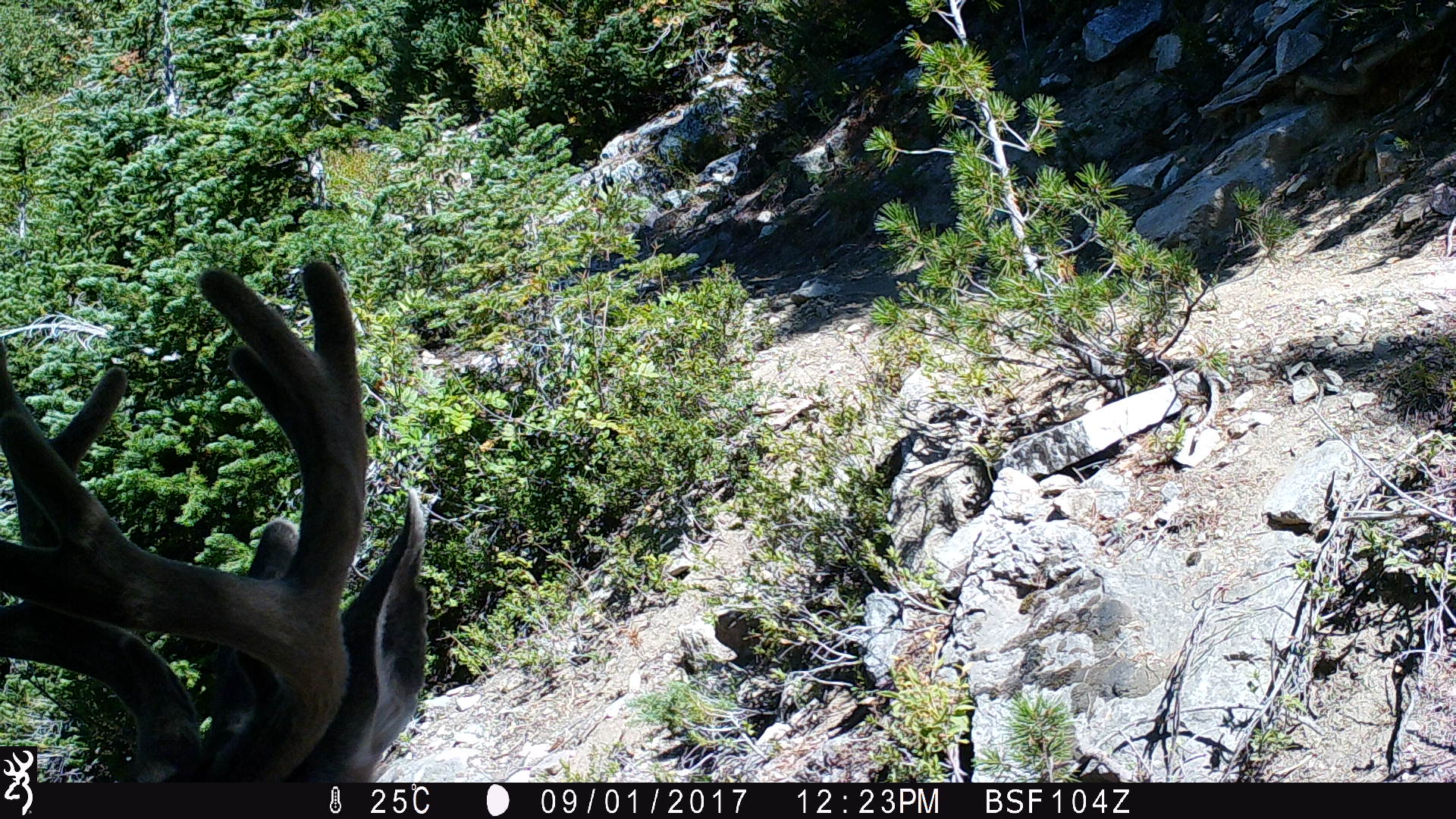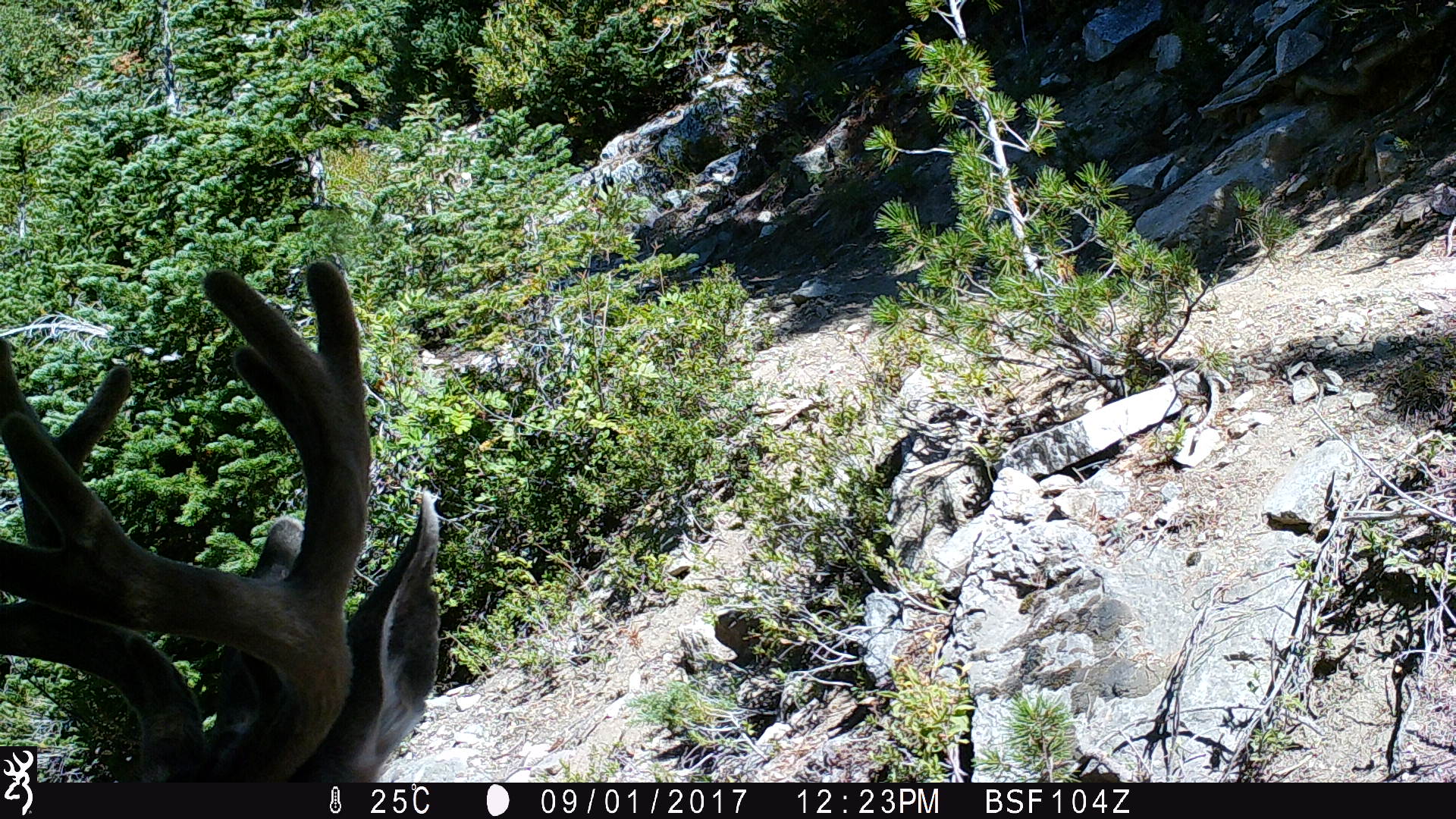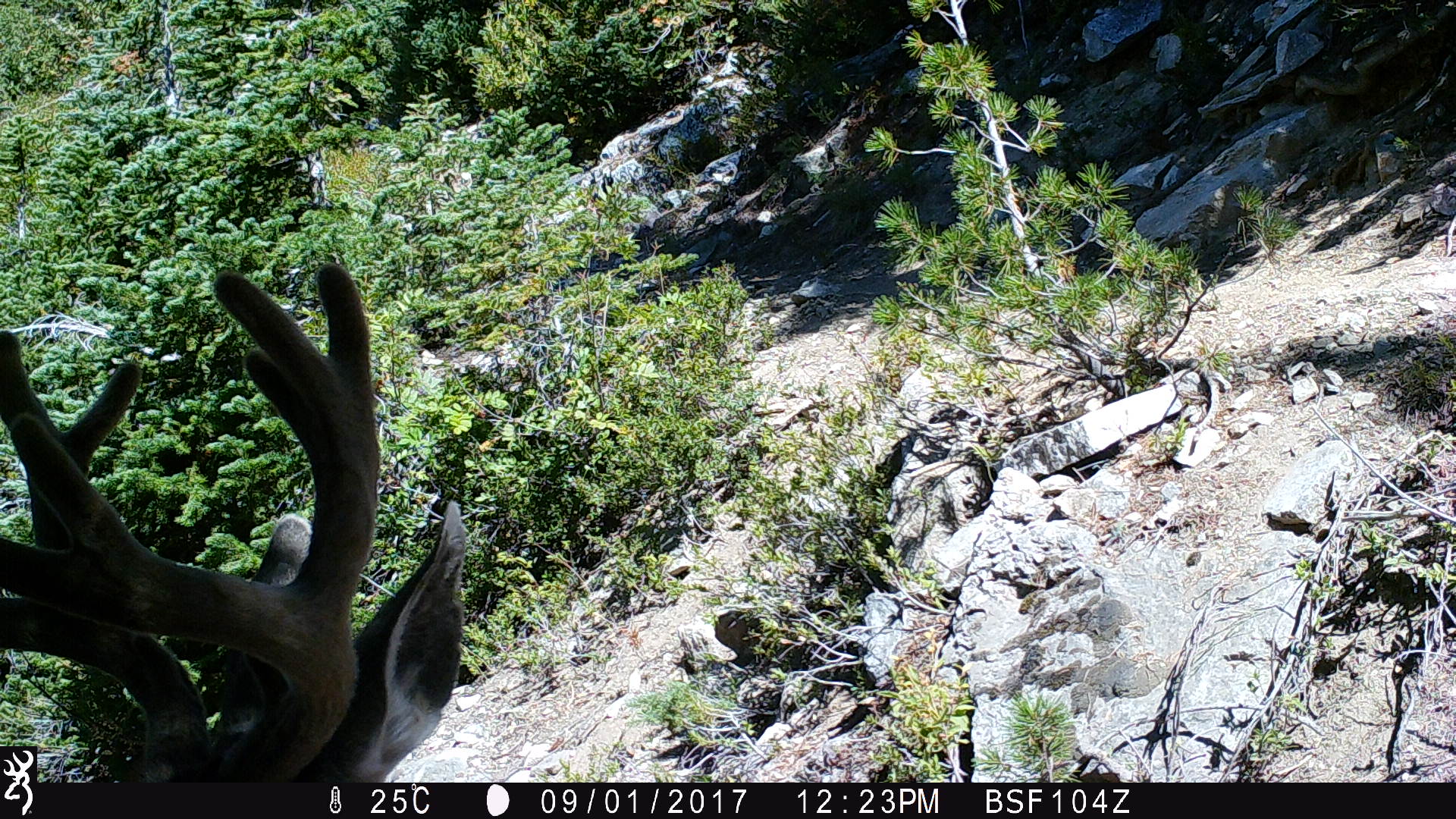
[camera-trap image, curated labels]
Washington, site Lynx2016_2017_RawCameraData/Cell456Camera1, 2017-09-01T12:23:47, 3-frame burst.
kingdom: Animalia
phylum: Chordata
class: Mammalia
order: Artiodactyla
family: Cervidae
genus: Odocoileus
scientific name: Odocoileus hemionus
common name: mule deer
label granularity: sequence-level